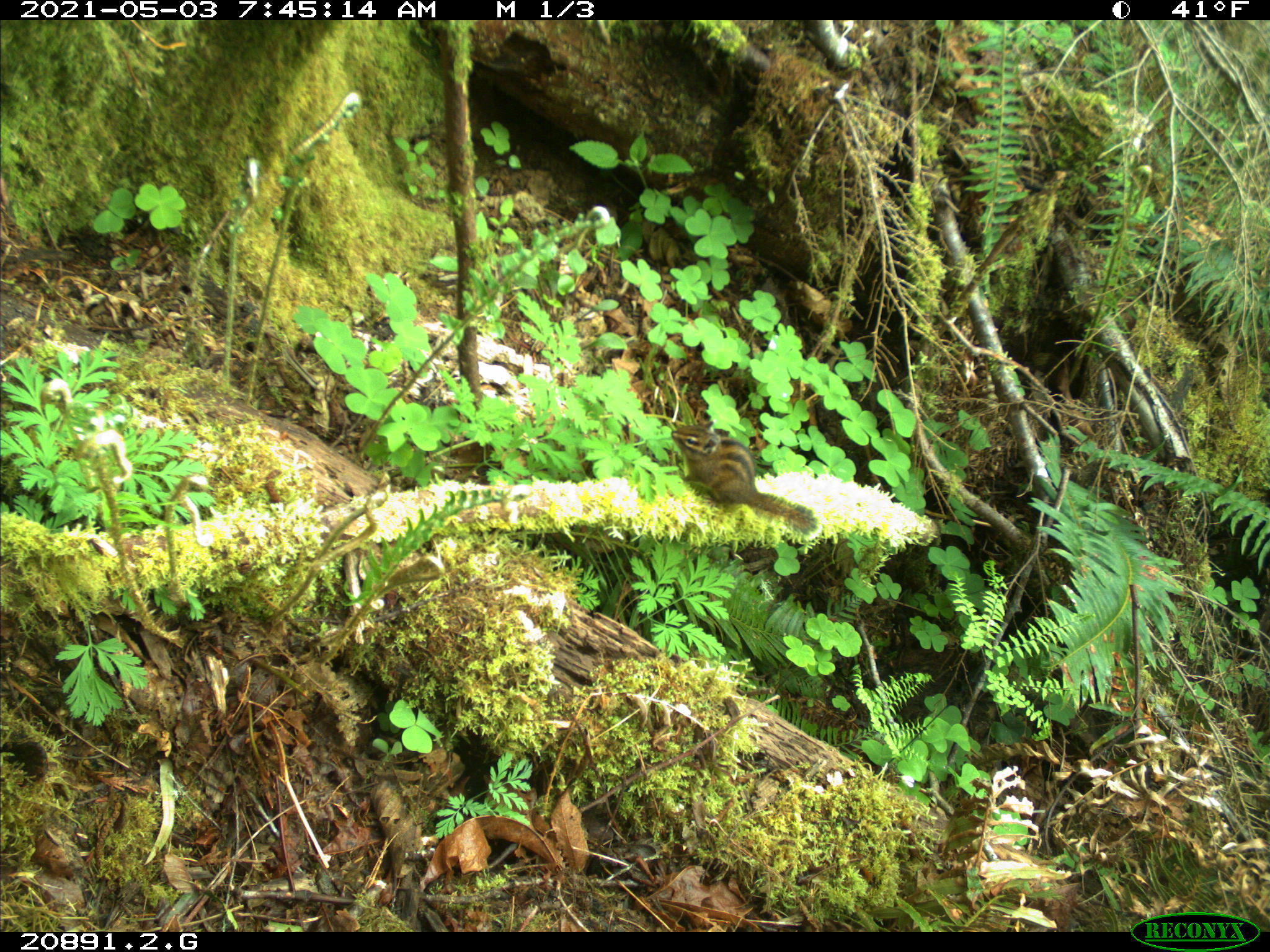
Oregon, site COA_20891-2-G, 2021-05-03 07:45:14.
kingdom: Animalia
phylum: Chordata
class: Mammalia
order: Rodentia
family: Sciuridae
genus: Neotamias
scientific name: Neotamias townsendii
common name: townsend's chipmunk